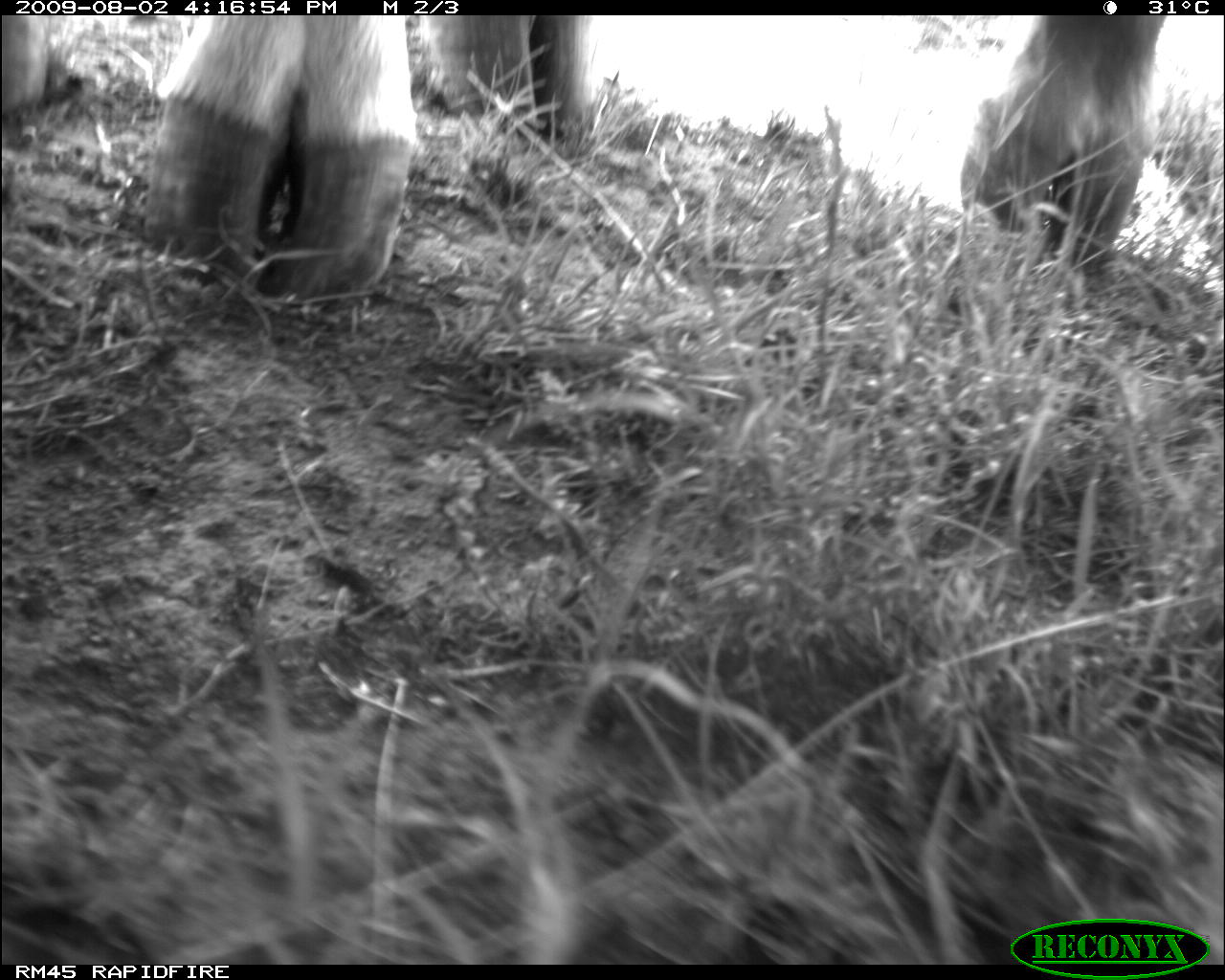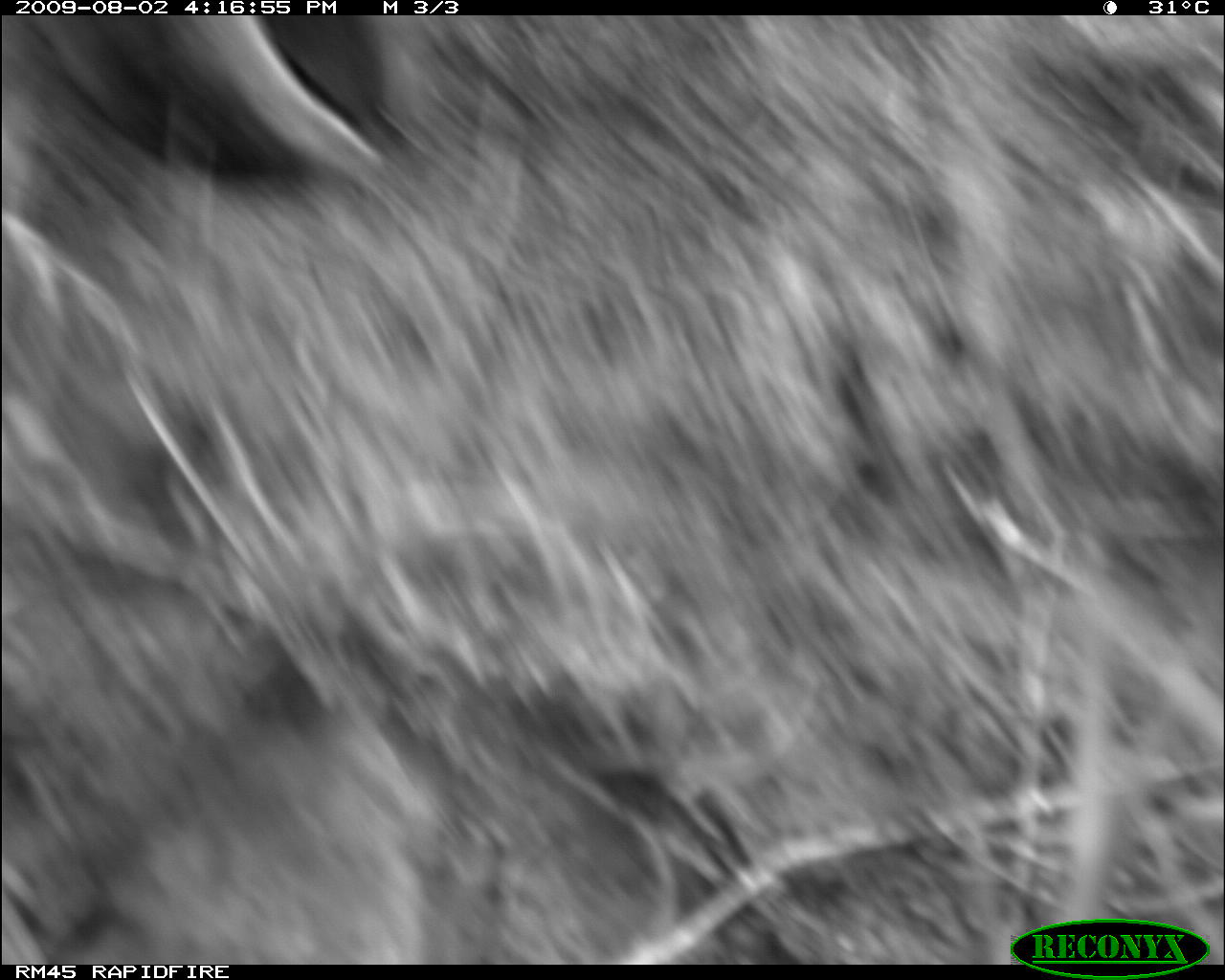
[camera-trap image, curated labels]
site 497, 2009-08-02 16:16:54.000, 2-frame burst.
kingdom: Animalia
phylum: Chordata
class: Mammalia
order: Artiodactyla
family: Bovidae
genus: Tragelaphus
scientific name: Tragelaphus oryx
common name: eland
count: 1